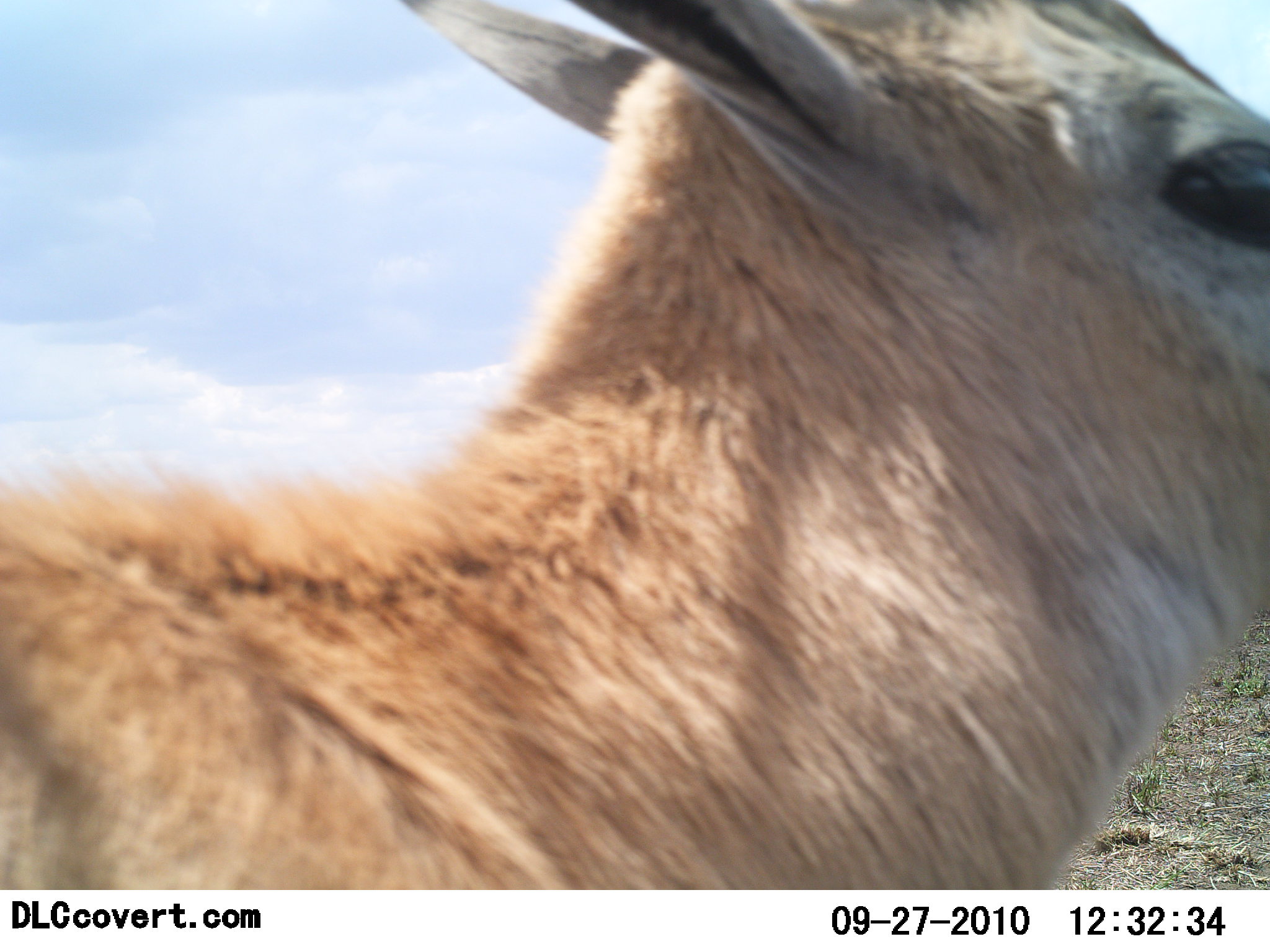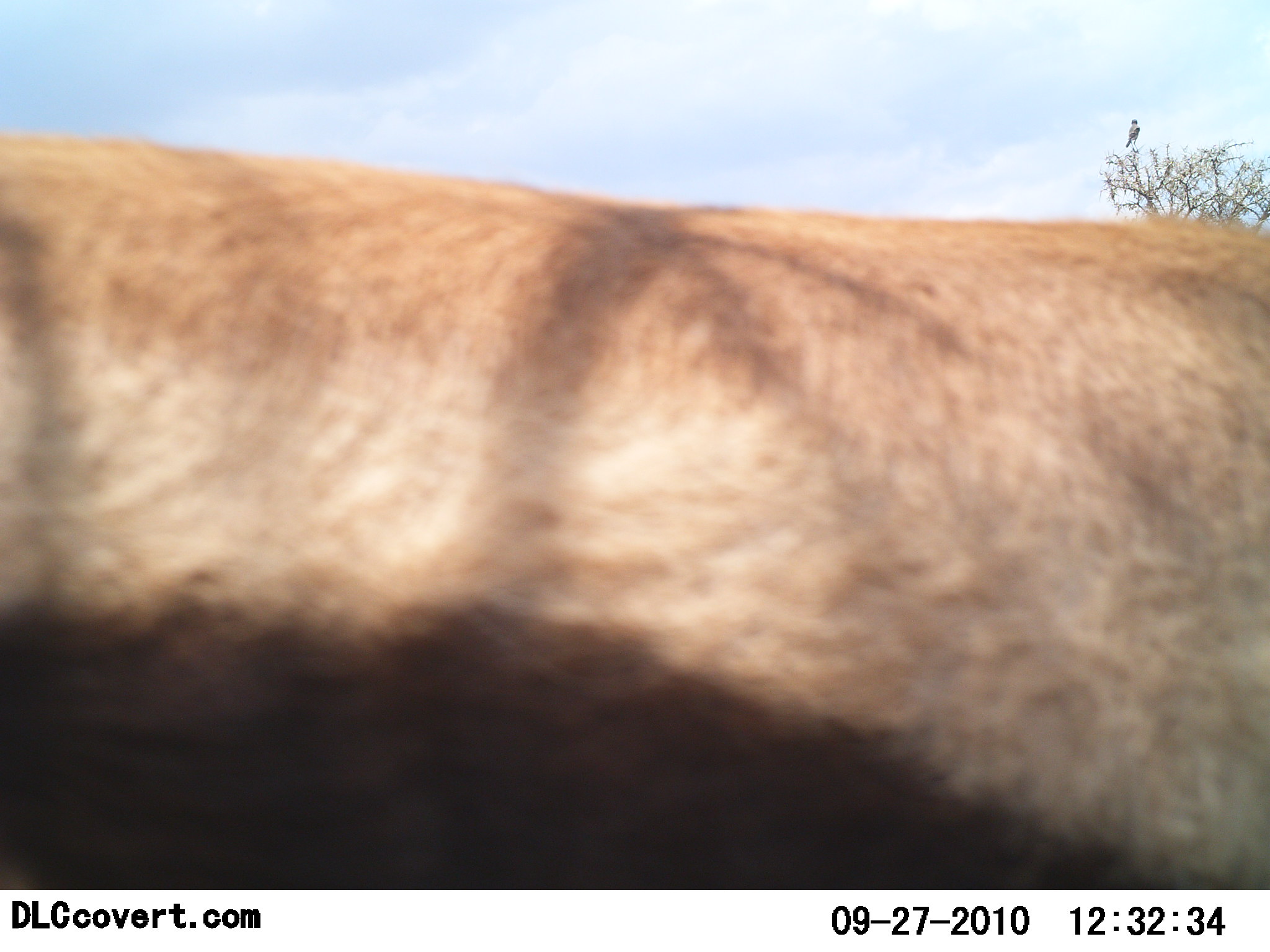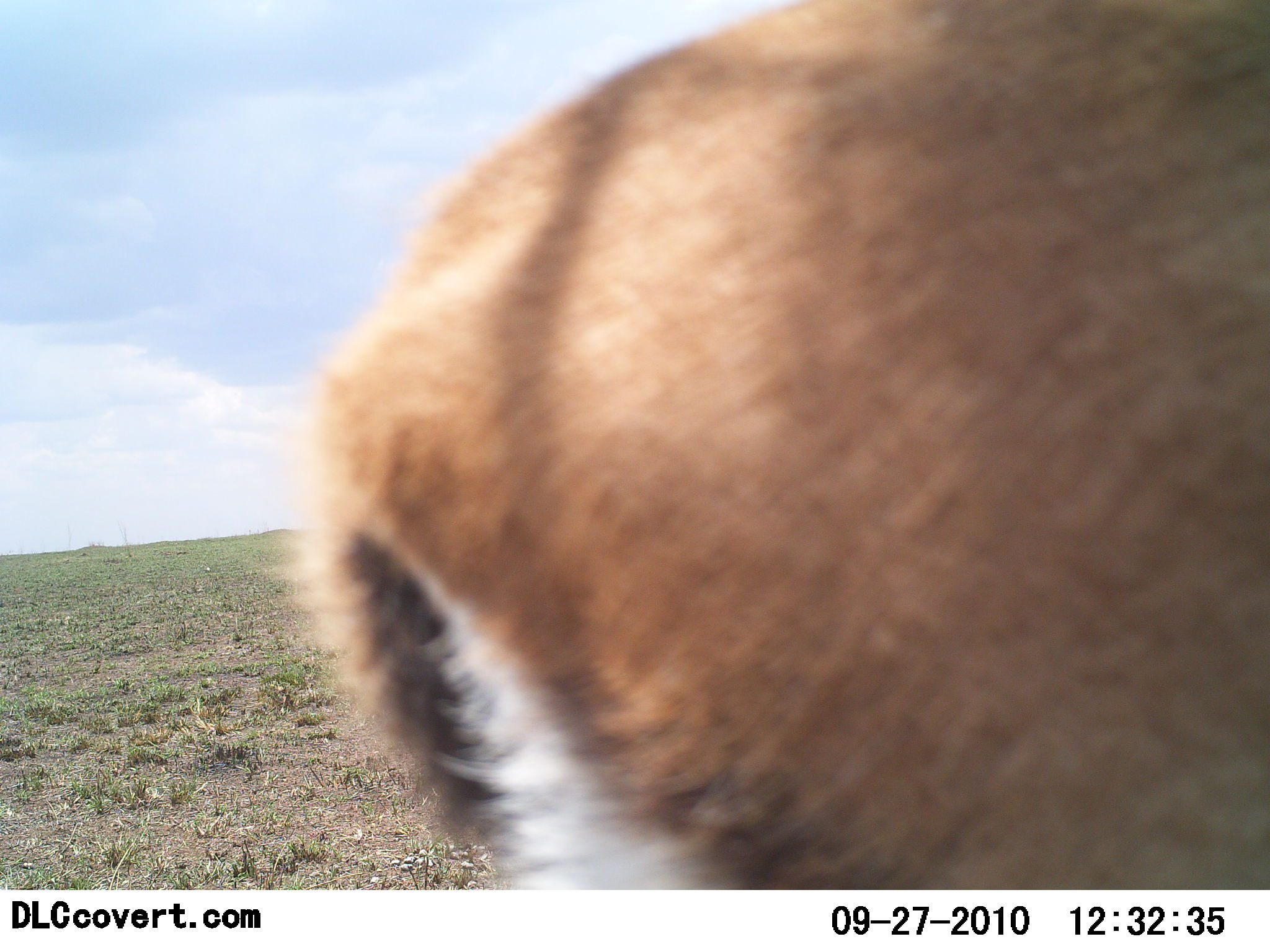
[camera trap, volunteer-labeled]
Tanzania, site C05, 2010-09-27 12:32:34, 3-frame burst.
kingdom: Animalia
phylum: Chordata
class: Mammalia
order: Artiodactyla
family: Bovidae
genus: Eudorcas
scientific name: Eudorcas thomsonii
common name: thomson's gazelle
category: gazellethomsons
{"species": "gazellethomsons (thomson's gazelle) (Eudorcas thomsonii)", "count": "1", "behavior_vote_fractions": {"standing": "12%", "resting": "0%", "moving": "94%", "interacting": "0%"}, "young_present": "0%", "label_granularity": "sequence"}